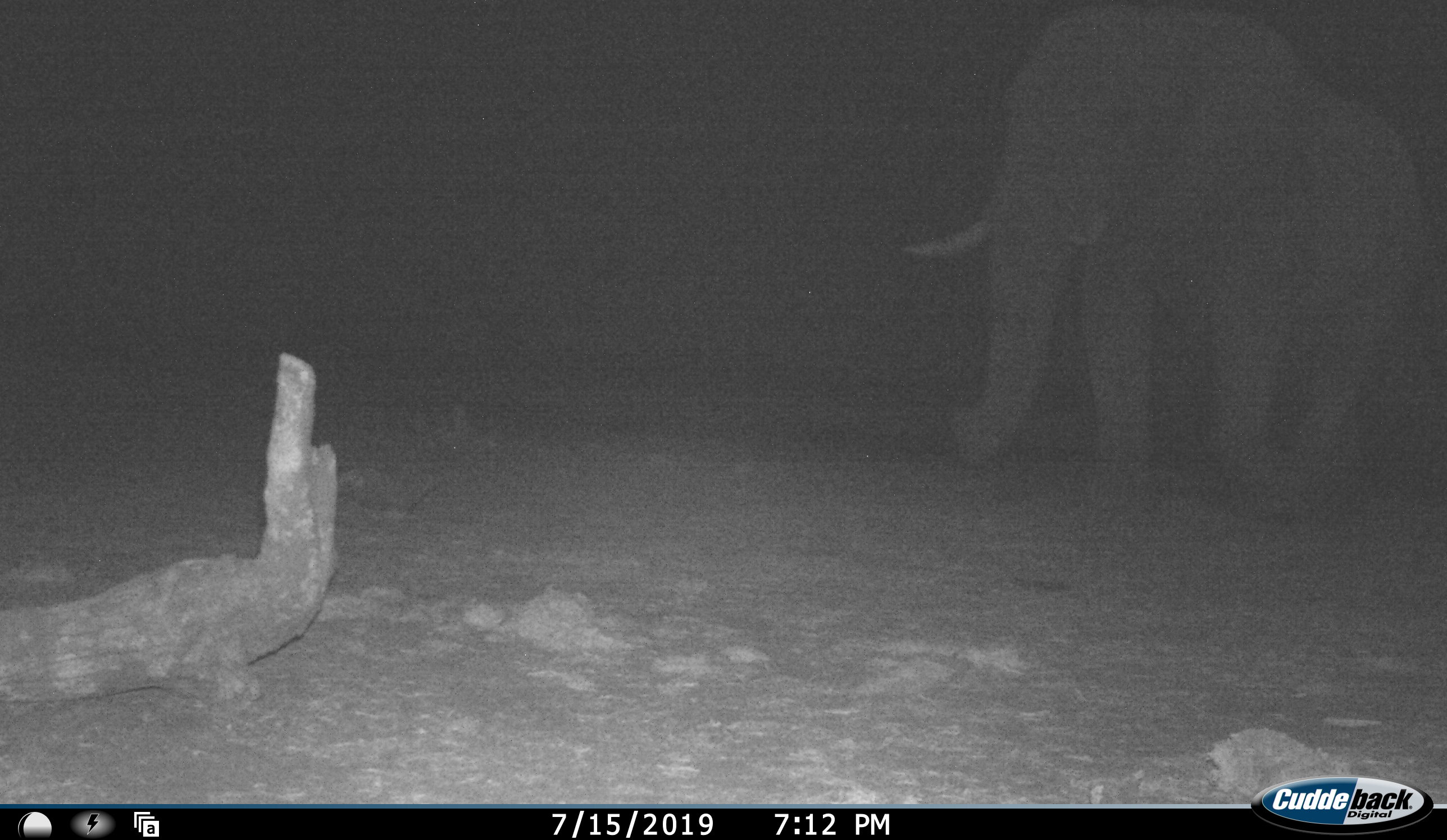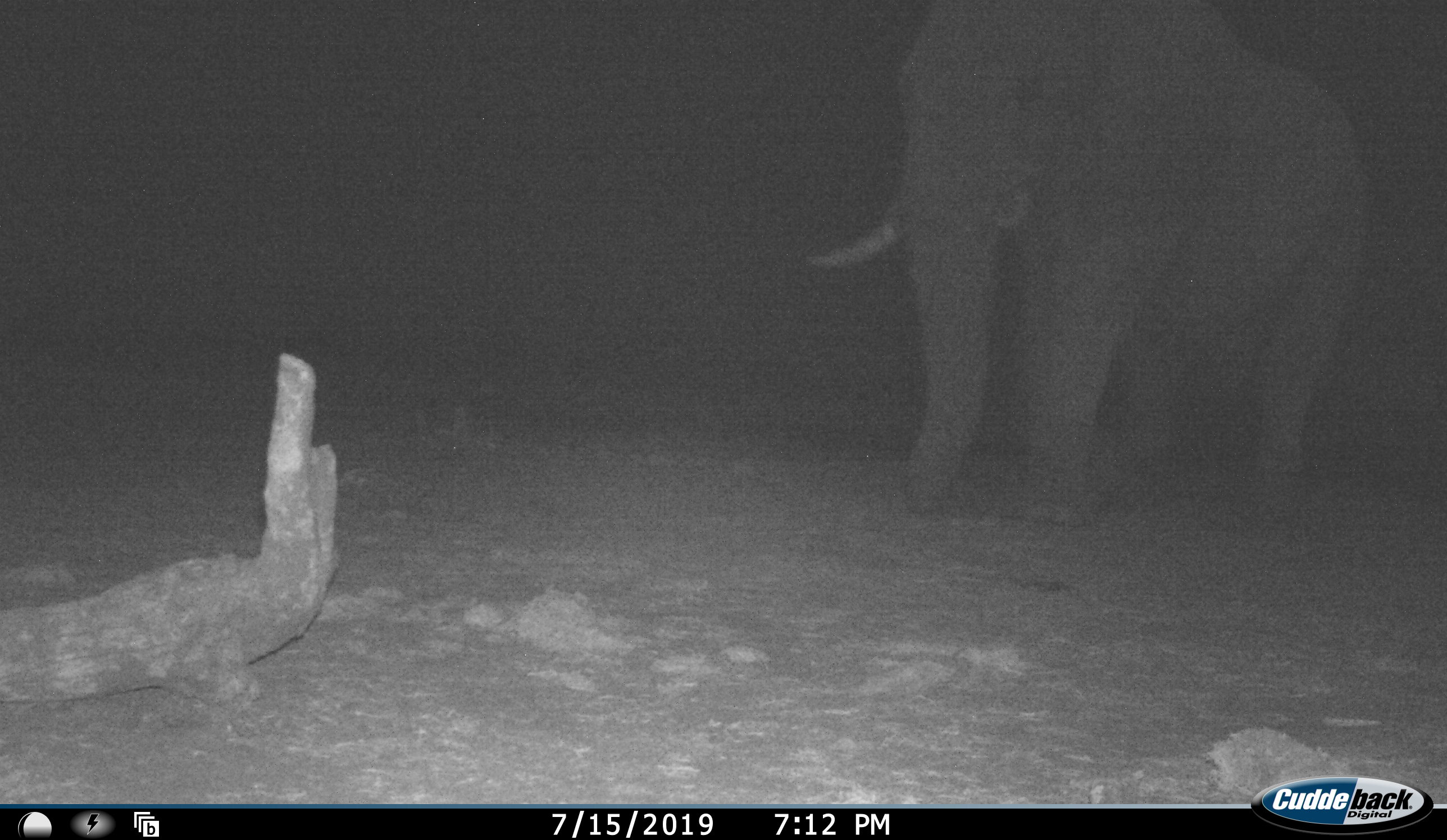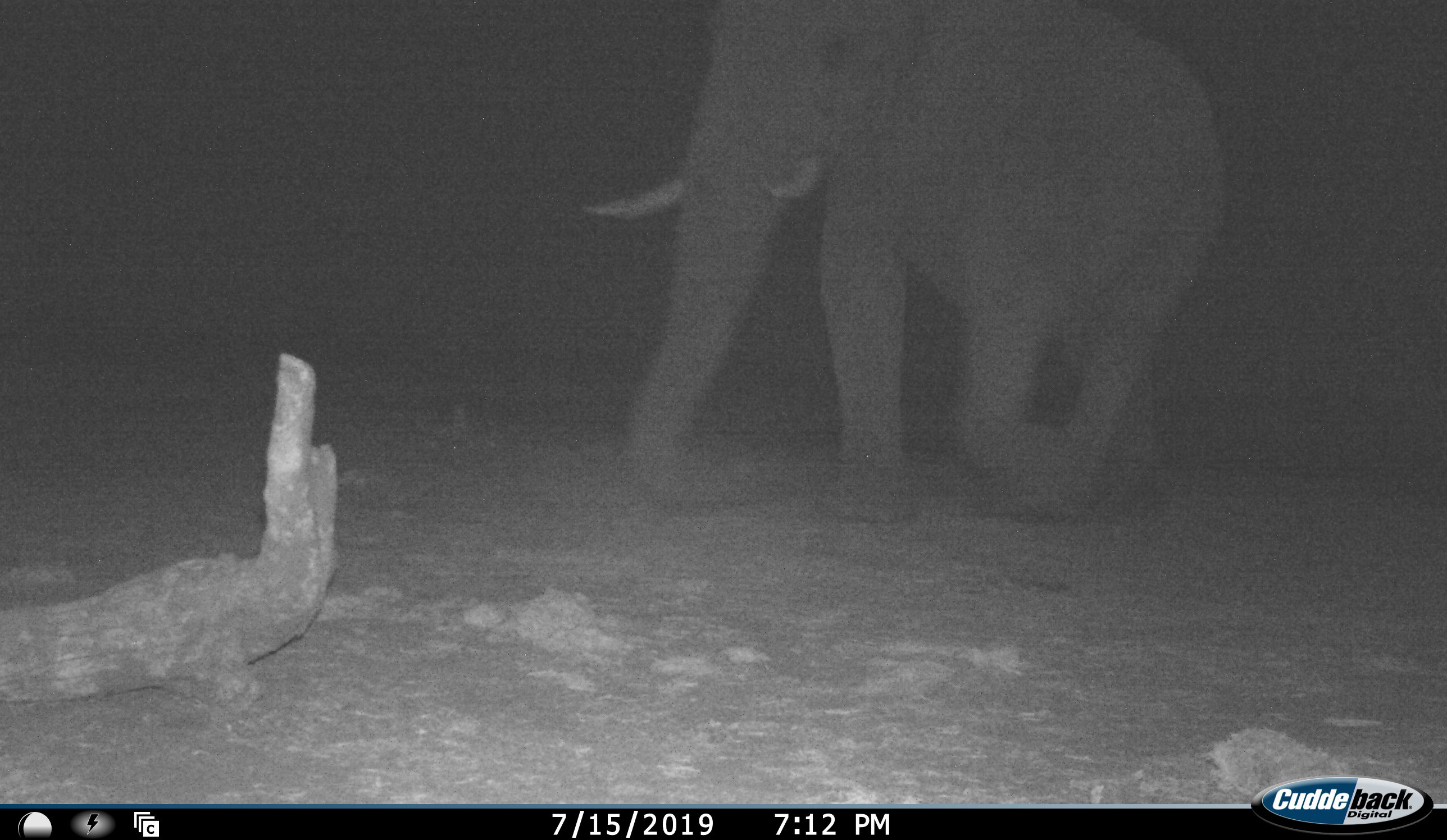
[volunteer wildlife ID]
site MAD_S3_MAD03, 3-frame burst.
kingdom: Animalia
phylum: Chordata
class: Mammalia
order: Proboscidea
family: Elephantidae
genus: Loxodonta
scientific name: Loxodonta africana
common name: african bush elephant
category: elephant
Elephant (african bush elephant) (Loxodonta africana), count 1. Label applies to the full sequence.